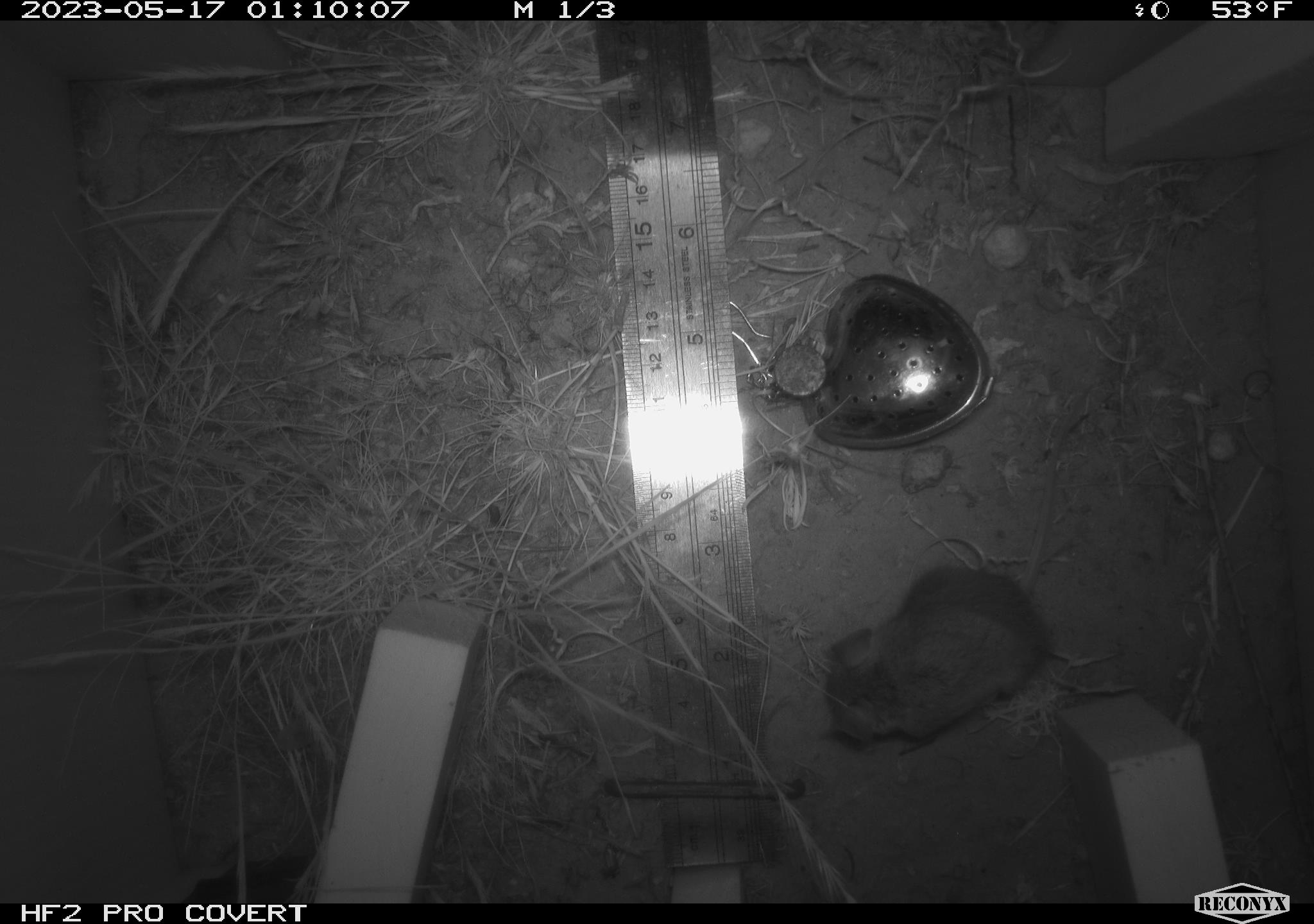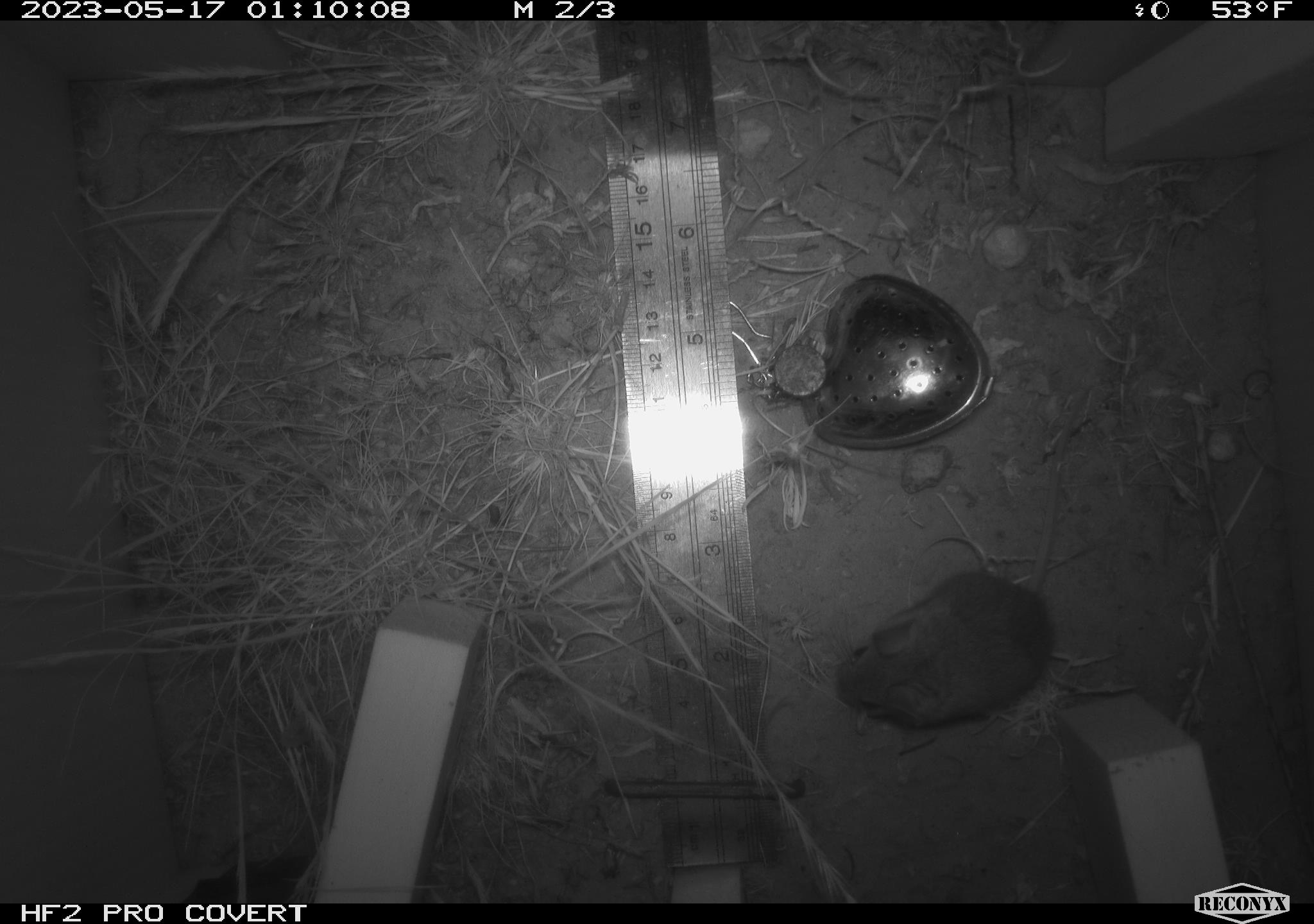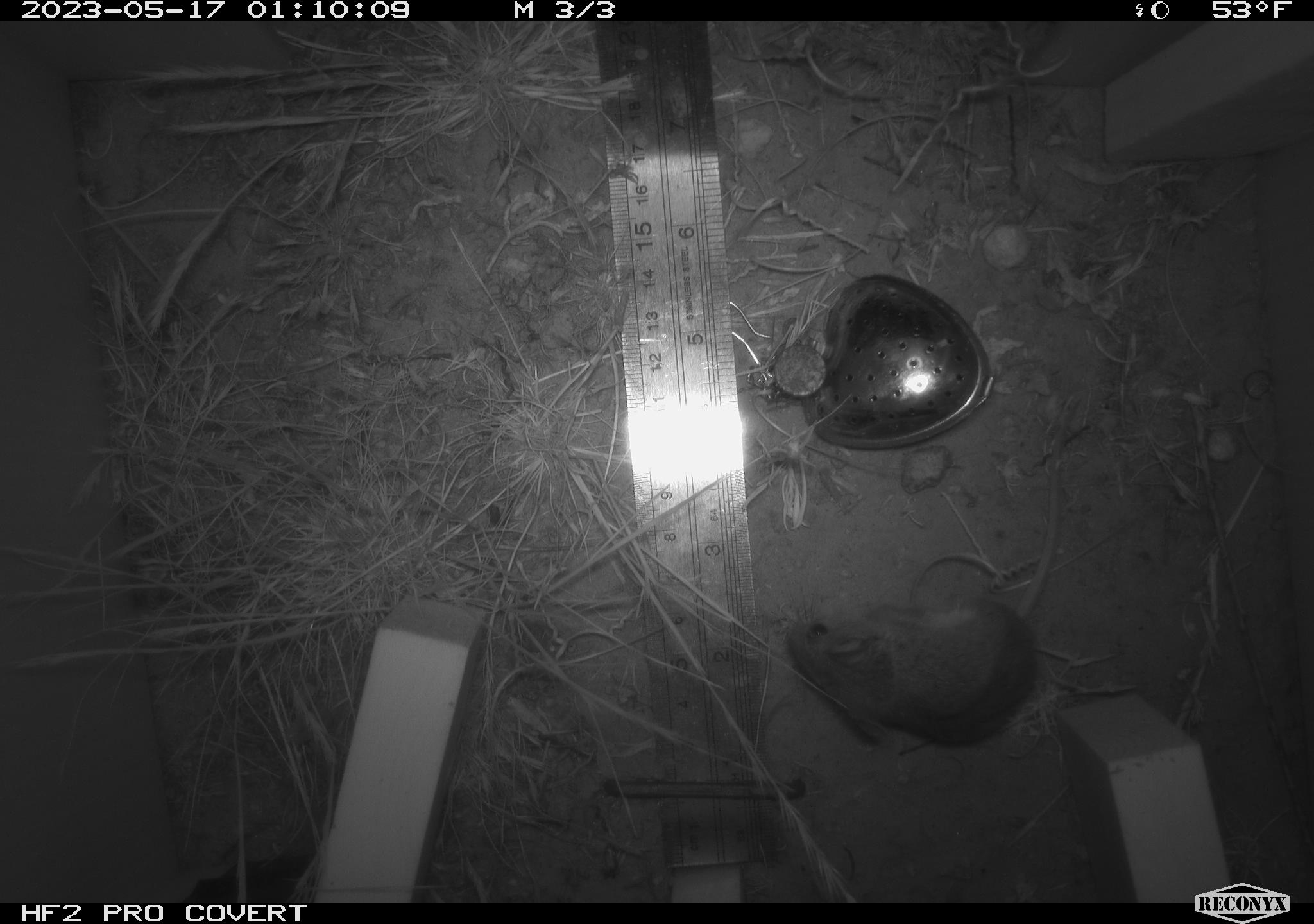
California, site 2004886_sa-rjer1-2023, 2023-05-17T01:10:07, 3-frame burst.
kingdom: Animalia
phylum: Chordata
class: Mammalia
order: Rodentia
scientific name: Rodentia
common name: mouse species